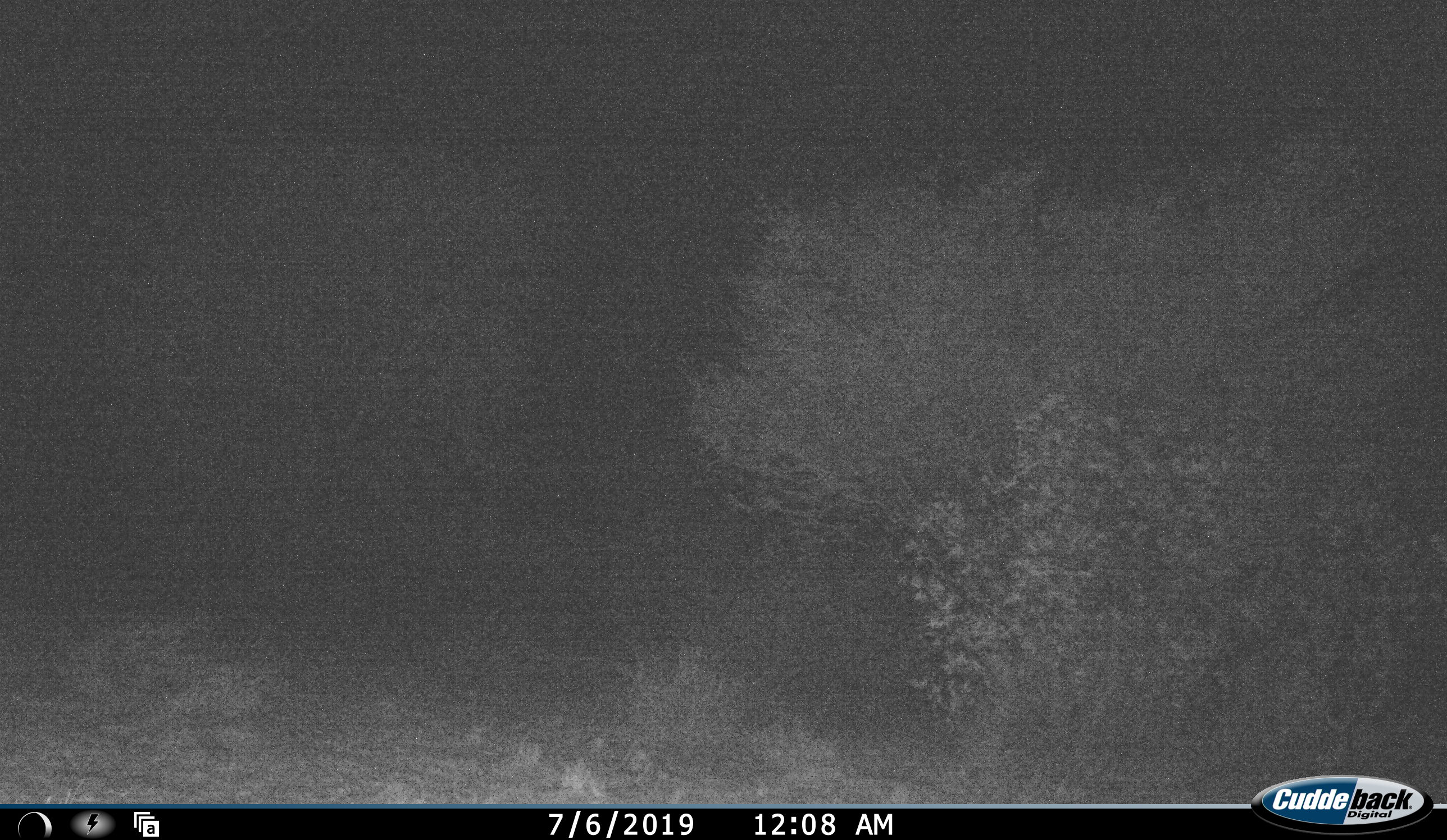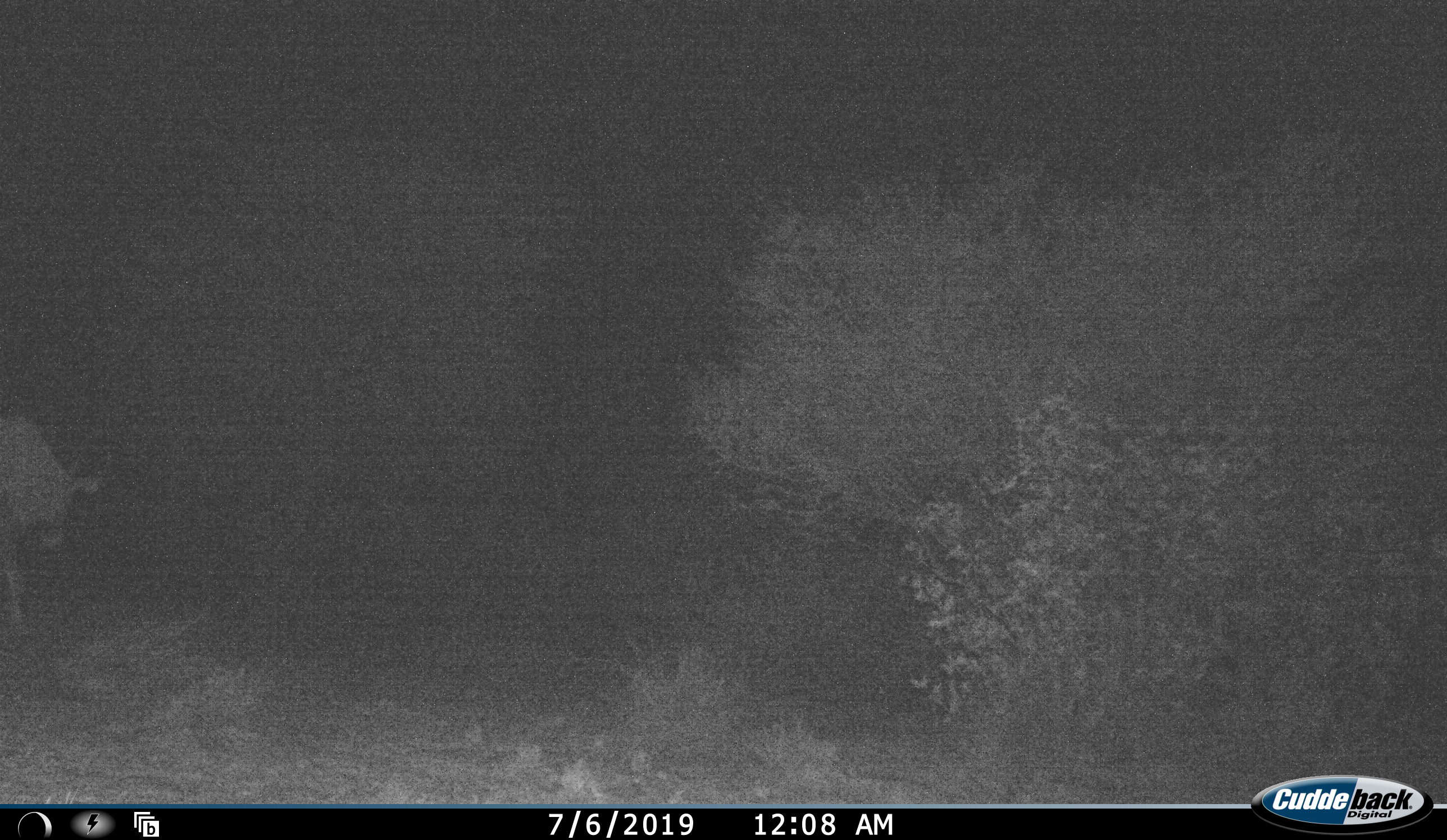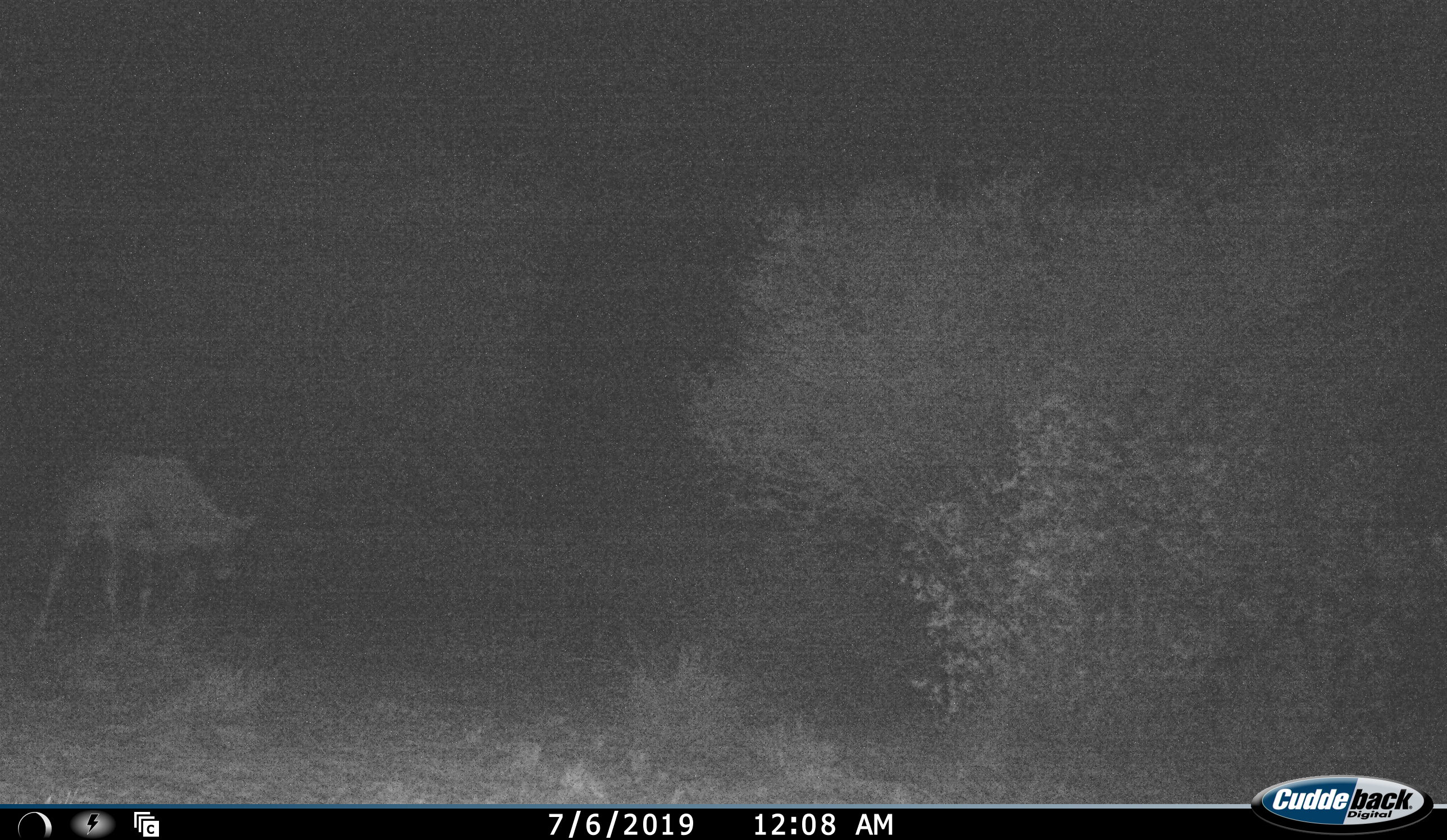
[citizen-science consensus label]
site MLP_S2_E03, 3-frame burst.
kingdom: Animalia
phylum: Chordata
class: Mammalia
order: Artiodactyla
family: Bovidae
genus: Oryx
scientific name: Oryx gazella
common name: gemsbok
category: oryx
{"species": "oryx (gemsbok) (Oryx gazella)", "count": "1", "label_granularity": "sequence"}